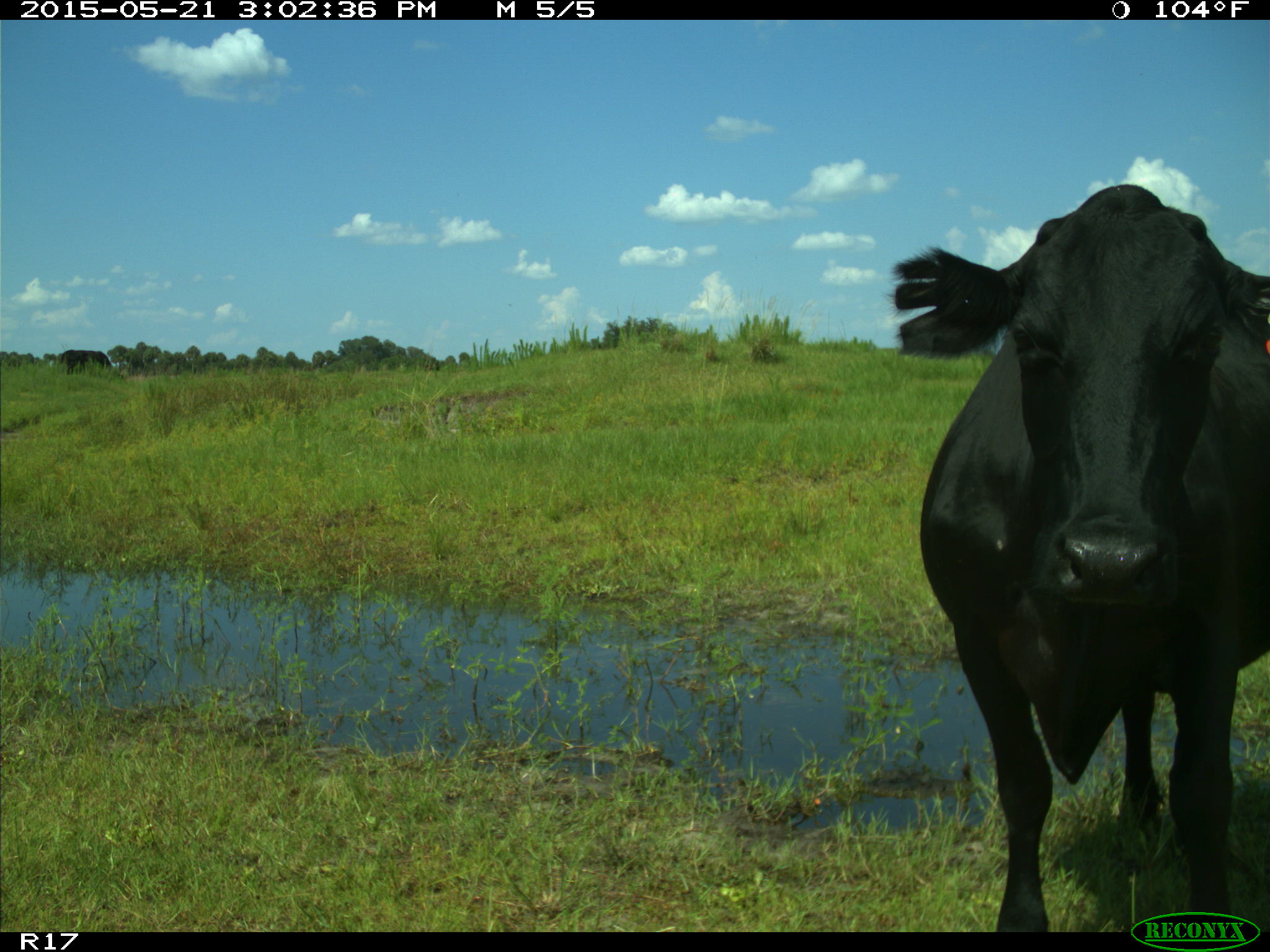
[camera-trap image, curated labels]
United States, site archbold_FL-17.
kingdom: Animalia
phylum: Chordata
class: Mammalia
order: Artiodactyla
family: Bovidae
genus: Bos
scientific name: Bos taurus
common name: domestic cow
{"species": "Bos taurus (domestic cow)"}